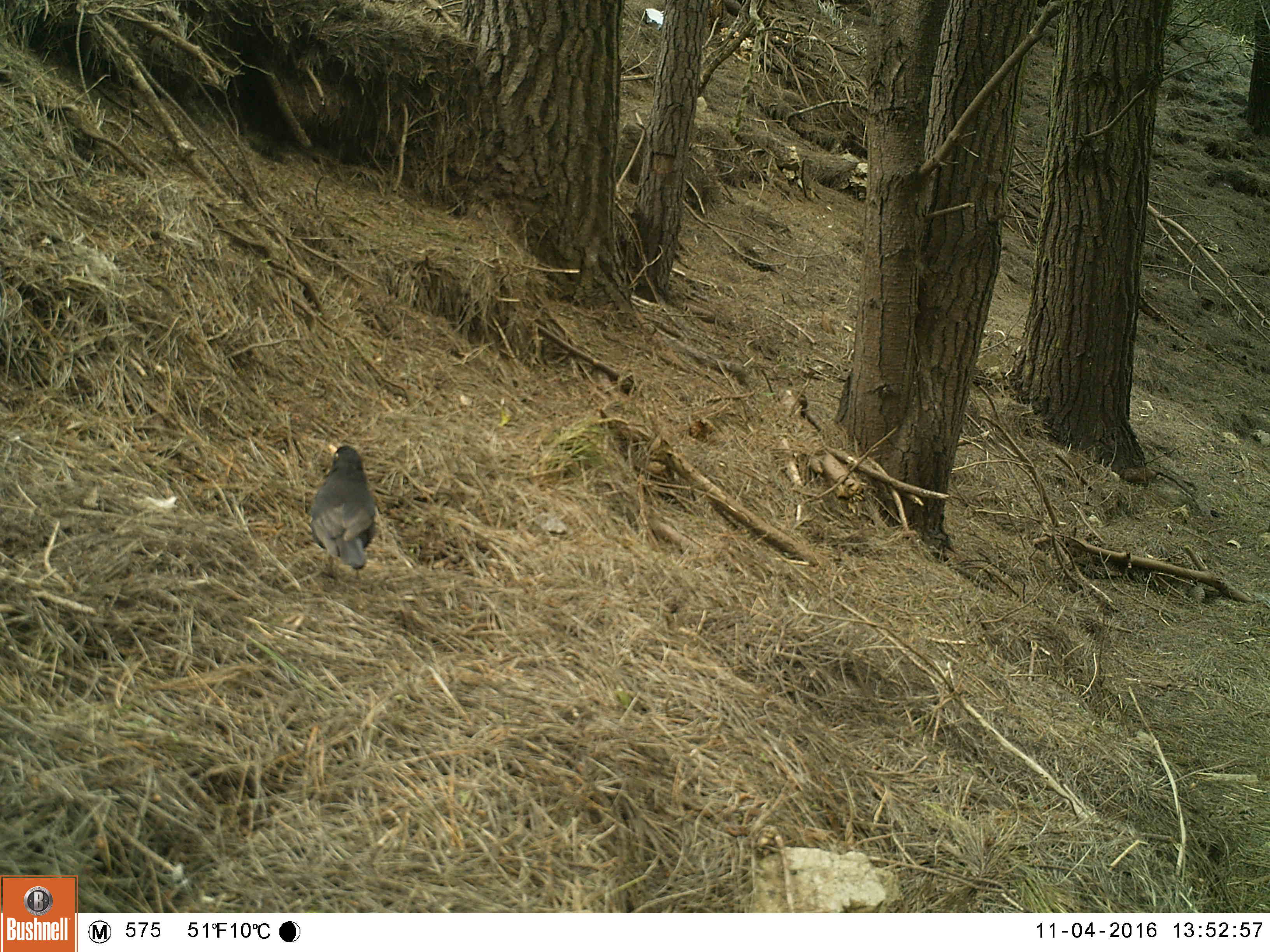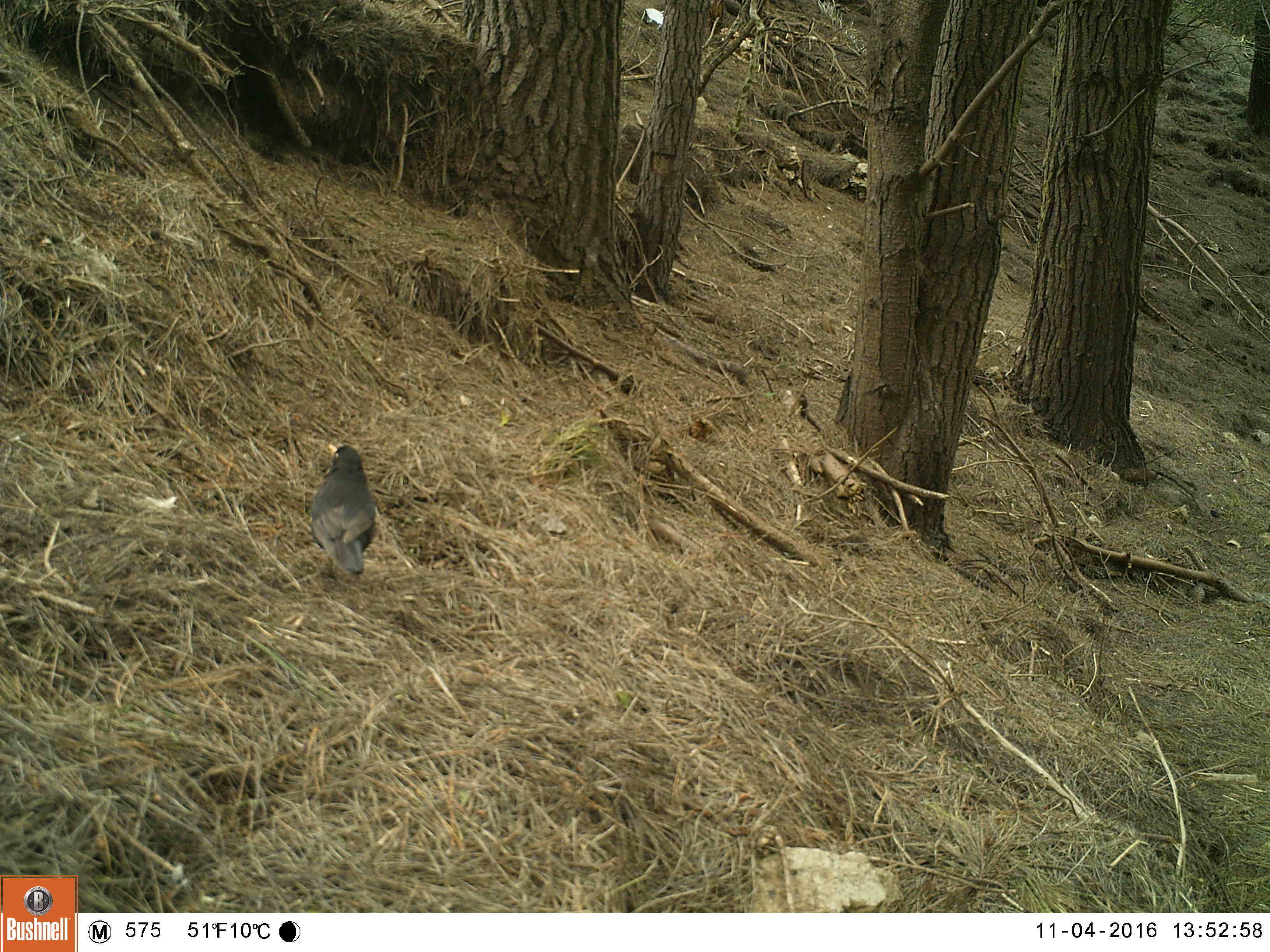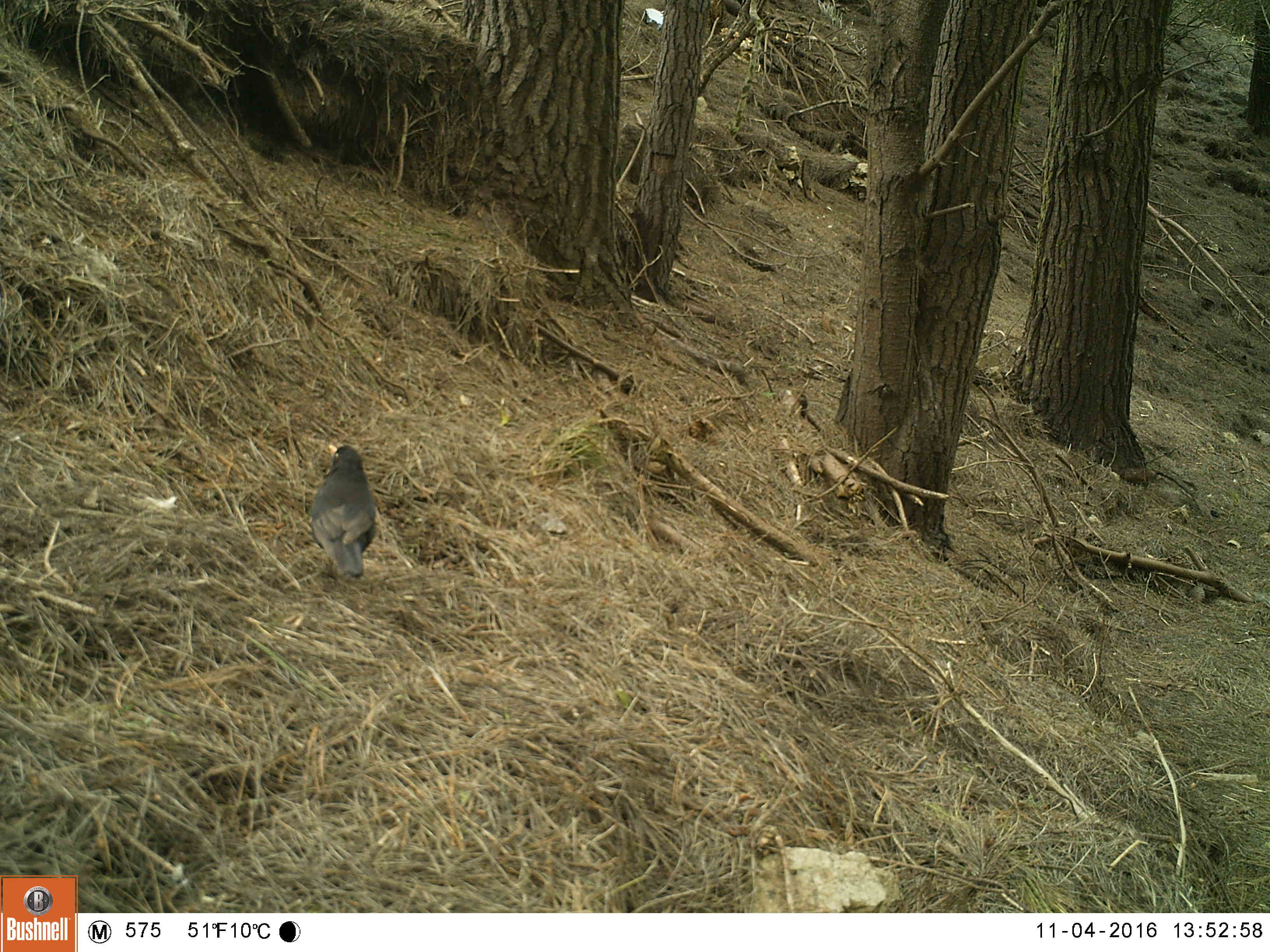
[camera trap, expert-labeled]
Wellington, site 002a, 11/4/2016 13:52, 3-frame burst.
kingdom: Animalia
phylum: Chordata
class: Aves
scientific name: Aves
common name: bird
Bird (Aves).